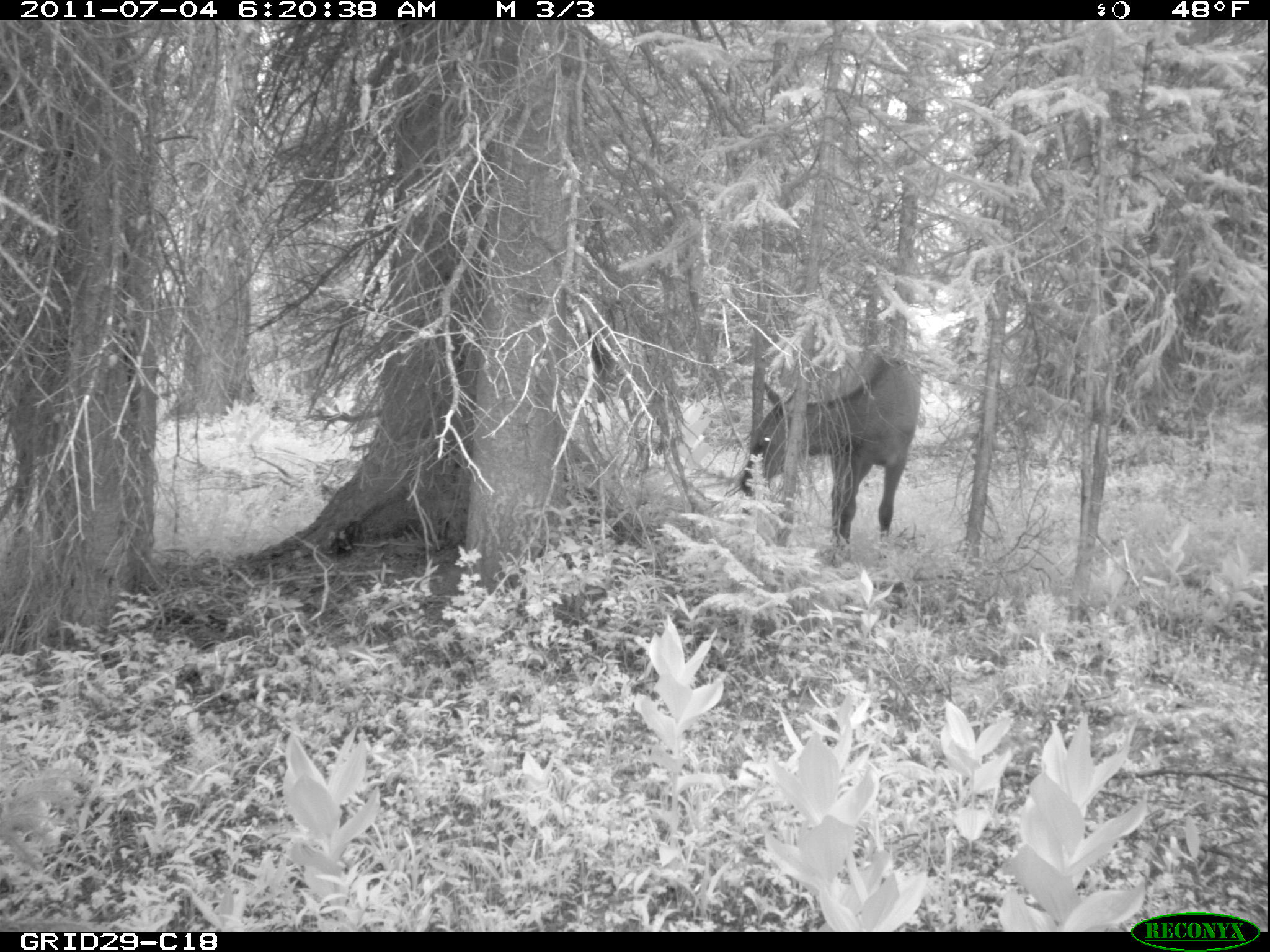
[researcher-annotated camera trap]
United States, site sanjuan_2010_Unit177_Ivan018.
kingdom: Animalia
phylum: Chordata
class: Mammalia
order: Artiodactyla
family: Cervidae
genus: Cervus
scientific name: Cervus elaphus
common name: red deer